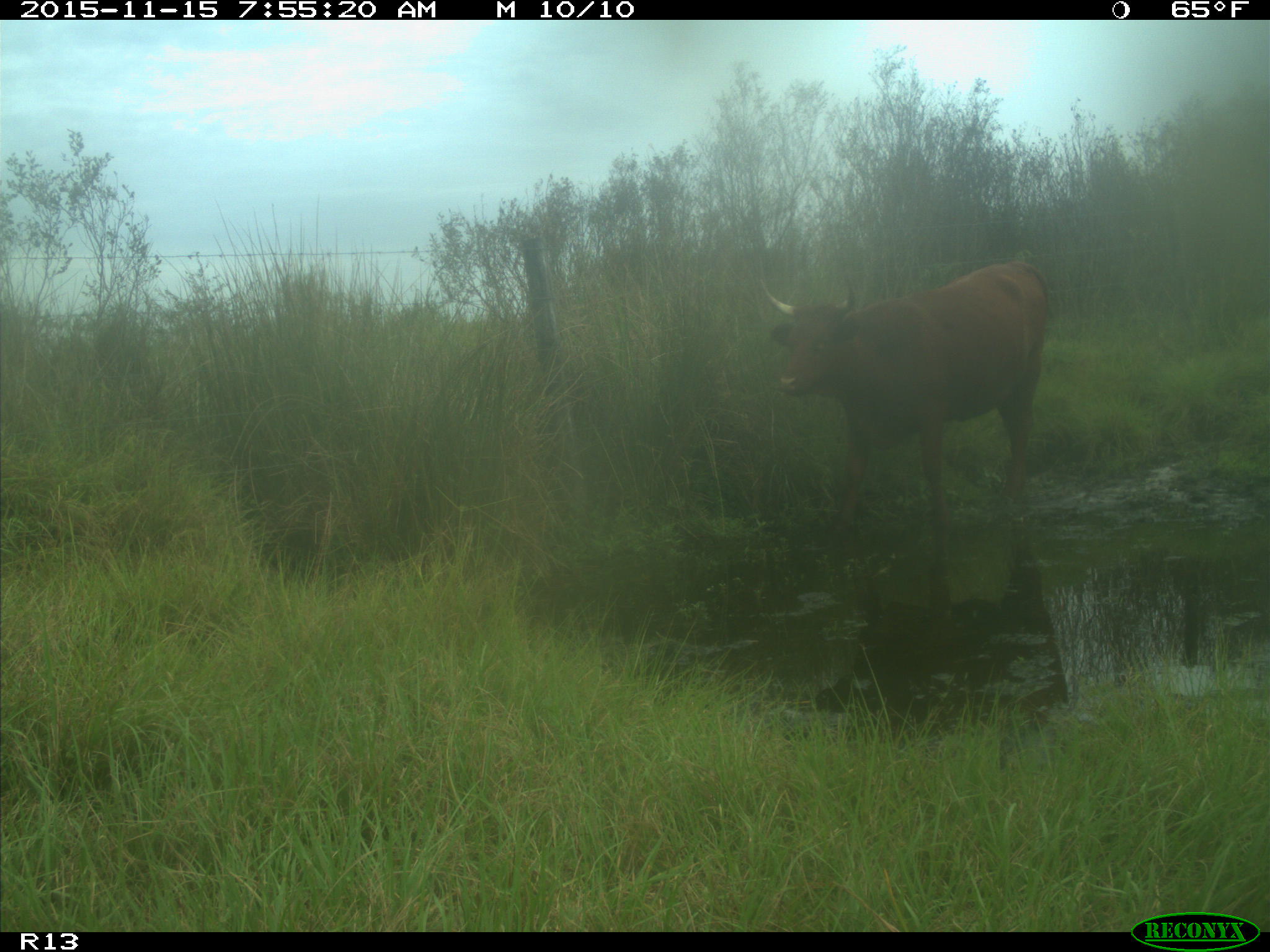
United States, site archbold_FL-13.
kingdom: Animalia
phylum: Chordata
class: Mammalia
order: Artiodactyla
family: Bovidae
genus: Bos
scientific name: Bos taurus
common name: domestic cow